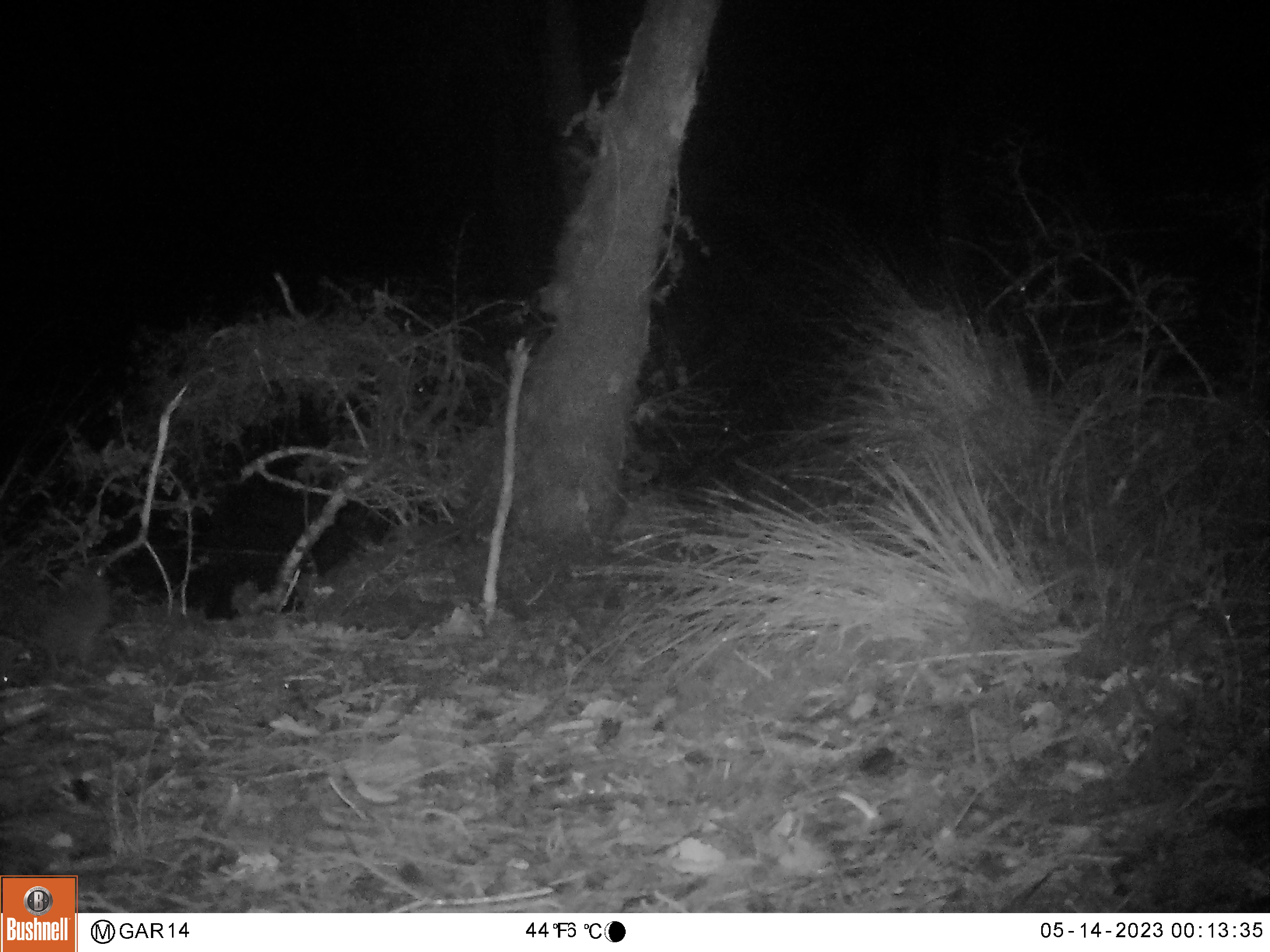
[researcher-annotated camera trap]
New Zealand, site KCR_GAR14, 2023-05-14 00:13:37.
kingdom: Animalia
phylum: Chordata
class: Mammalia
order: Rodentia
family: Muridae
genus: Rattus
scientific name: Rattus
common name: rat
Rat (Rattus).